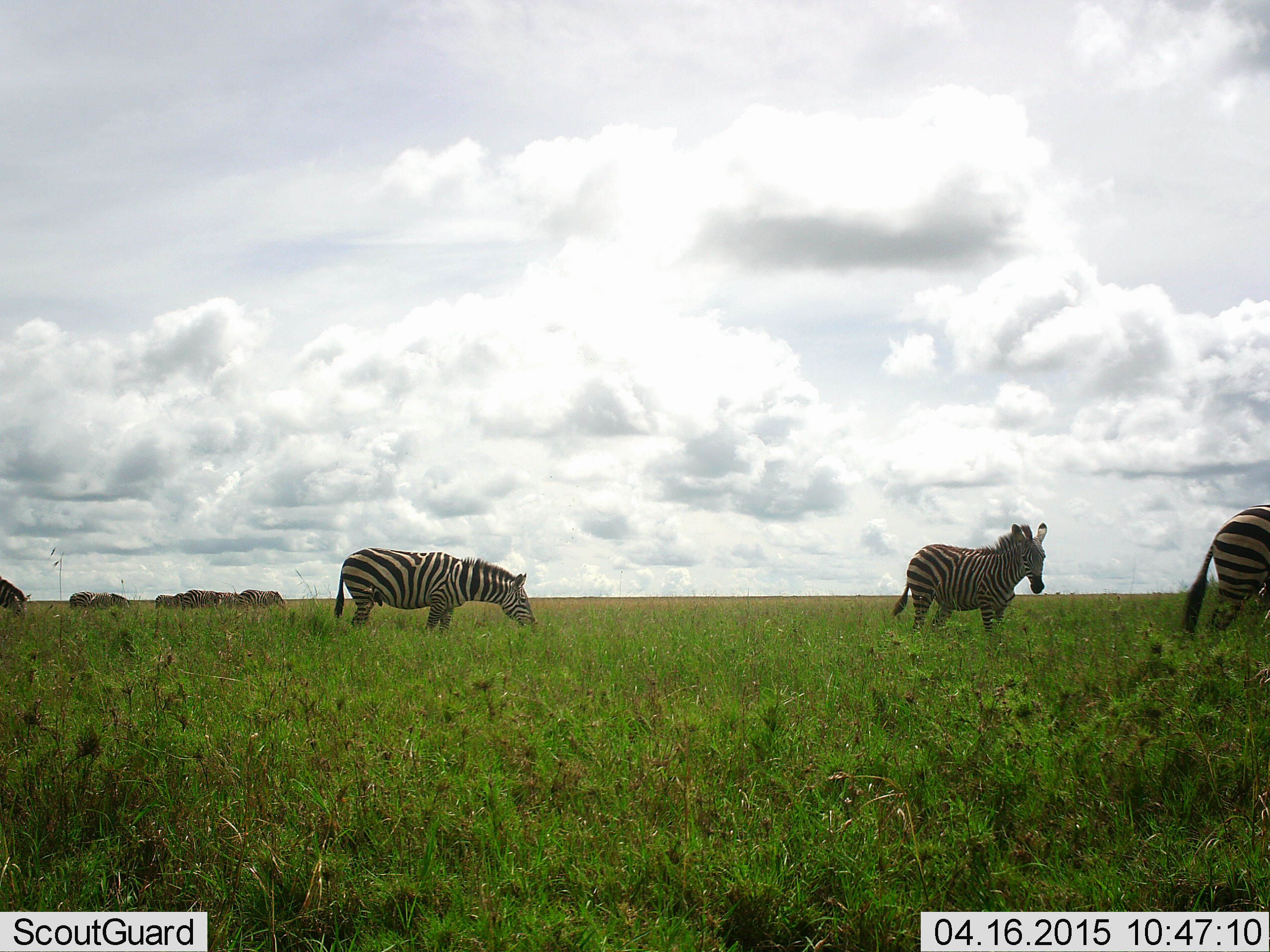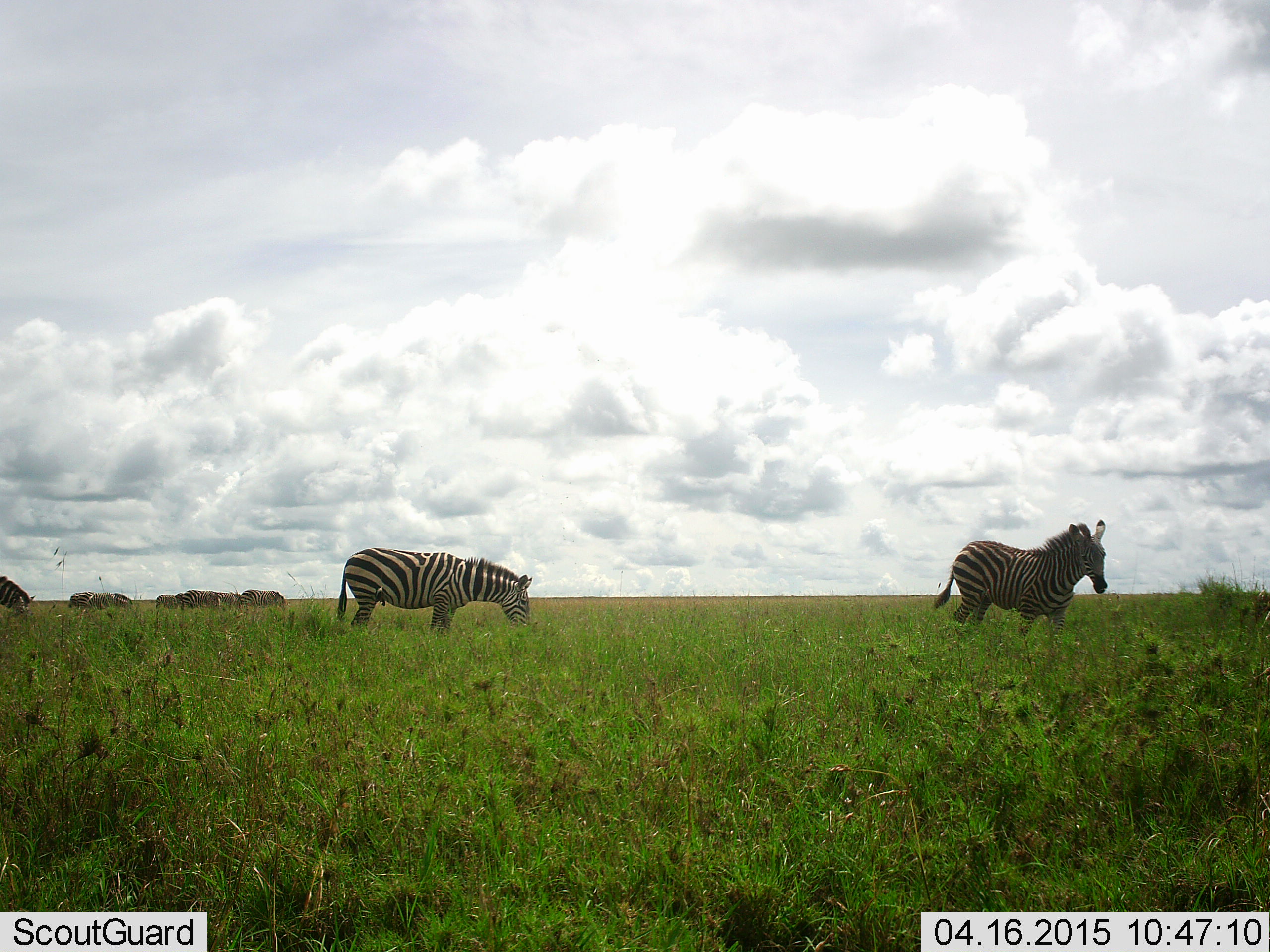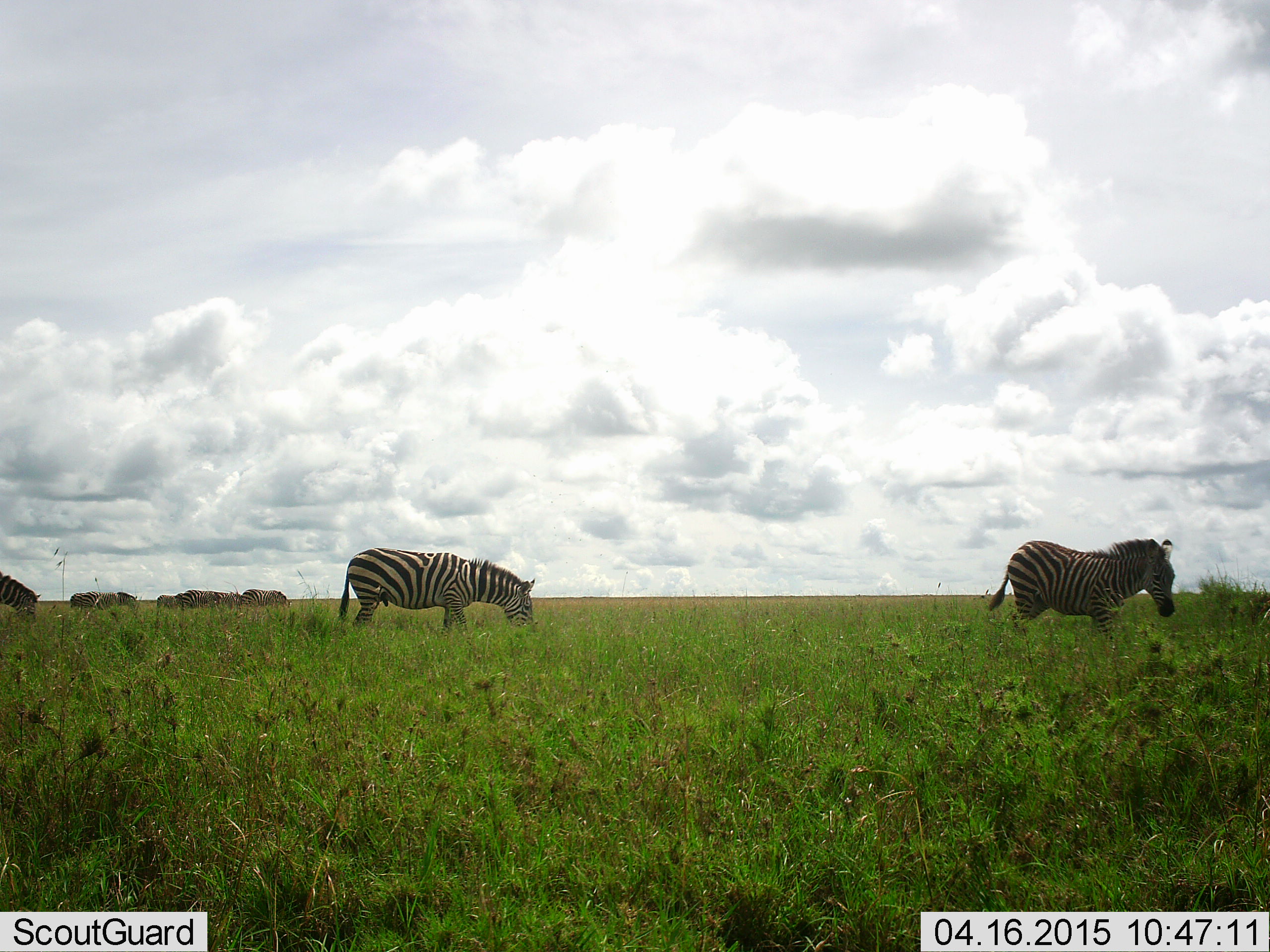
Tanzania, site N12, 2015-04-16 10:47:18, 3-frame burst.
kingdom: Animalia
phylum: Chordata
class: Mammalia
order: Perissodactyla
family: Equidae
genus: Equus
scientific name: Equus quagga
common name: plains zebra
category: zebra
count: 9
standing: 45%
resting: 0%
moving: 100%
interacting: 0%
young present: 9%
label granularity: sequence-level